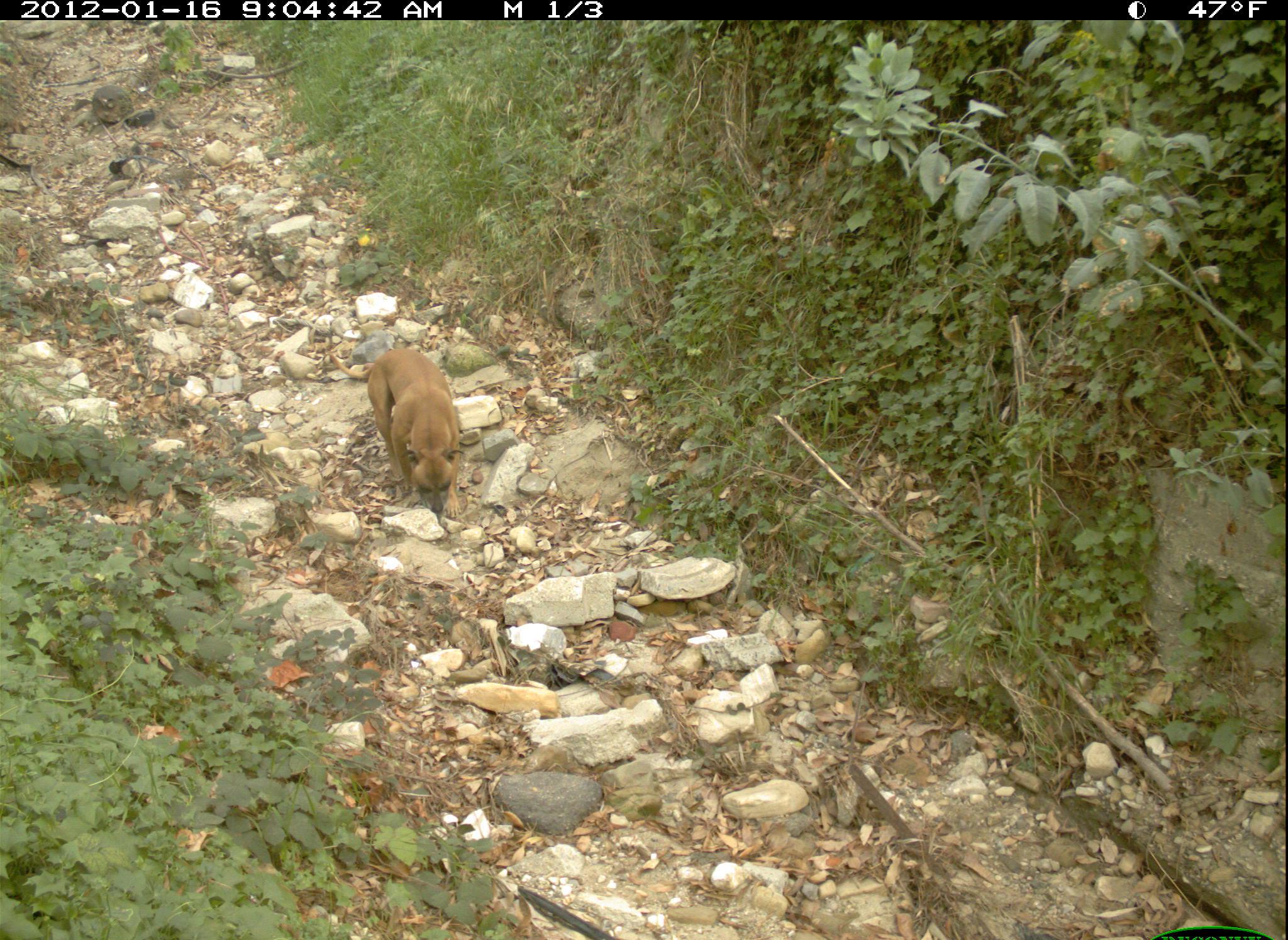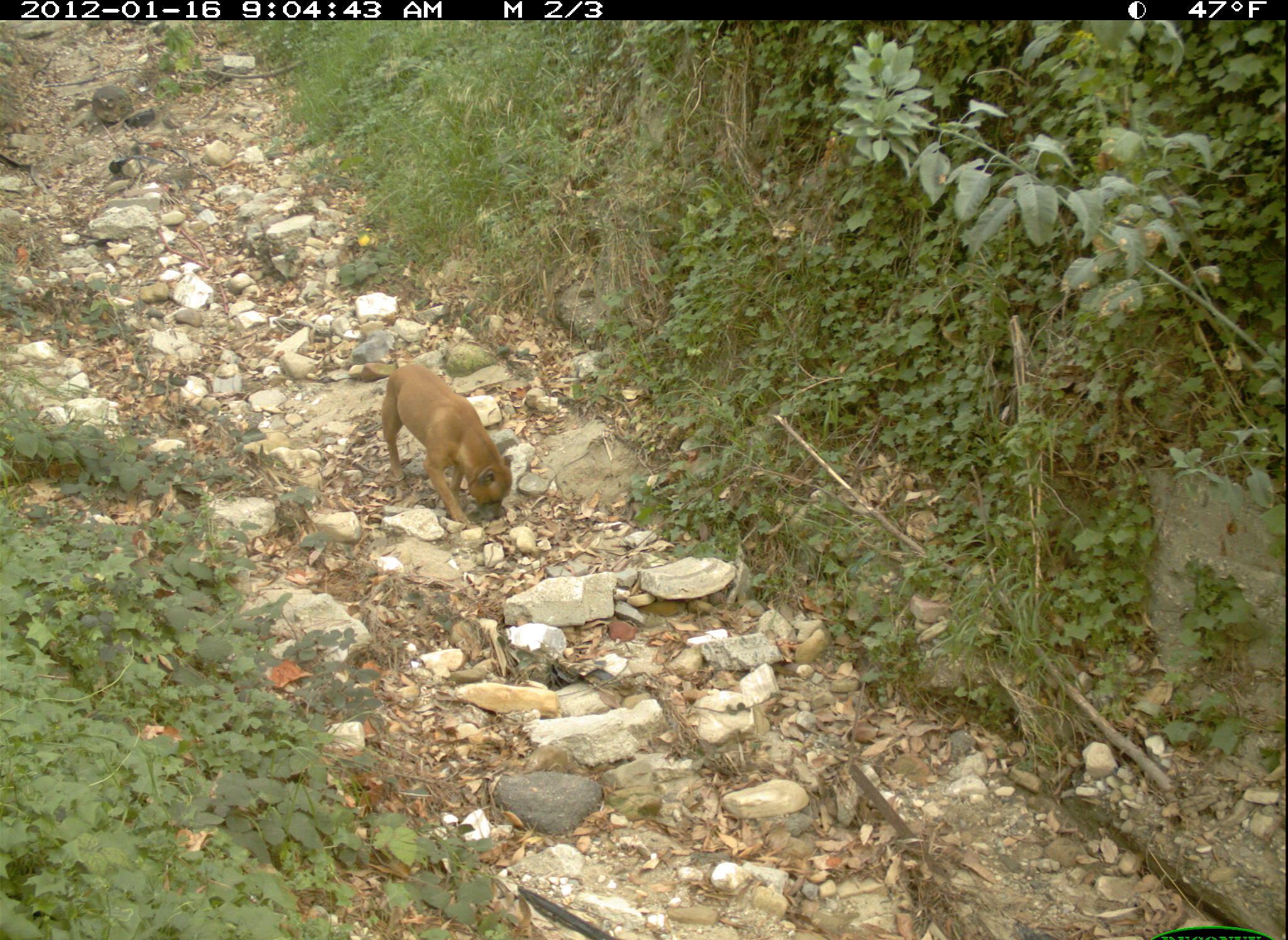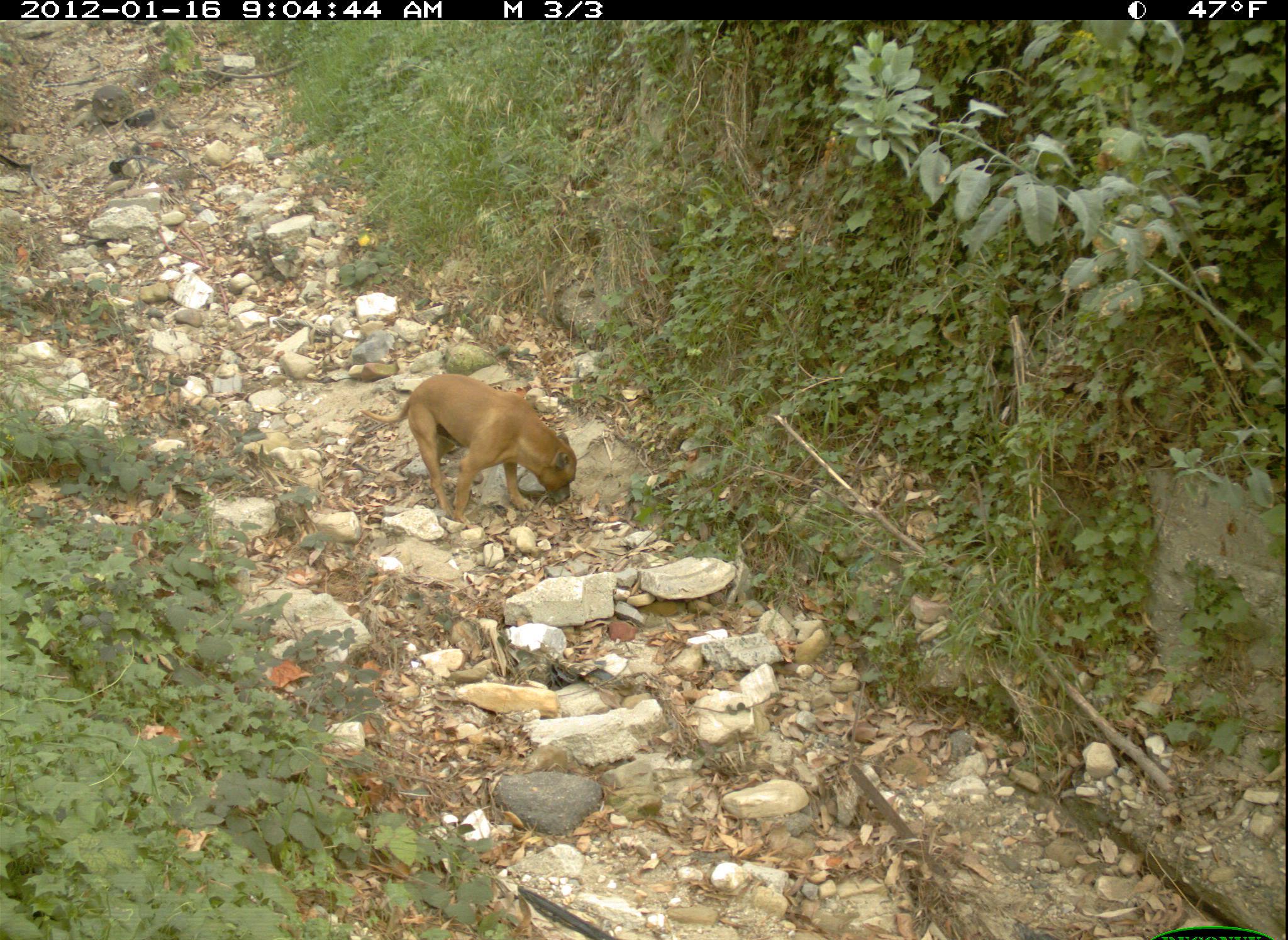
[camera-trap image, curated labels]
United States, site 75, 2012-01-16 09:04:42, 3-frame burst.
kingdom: Animalia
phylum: Chordata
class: Mammalia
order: Carnivora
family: Canidae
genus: Canis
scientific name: Canis familiaris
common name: domestic dog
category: dog